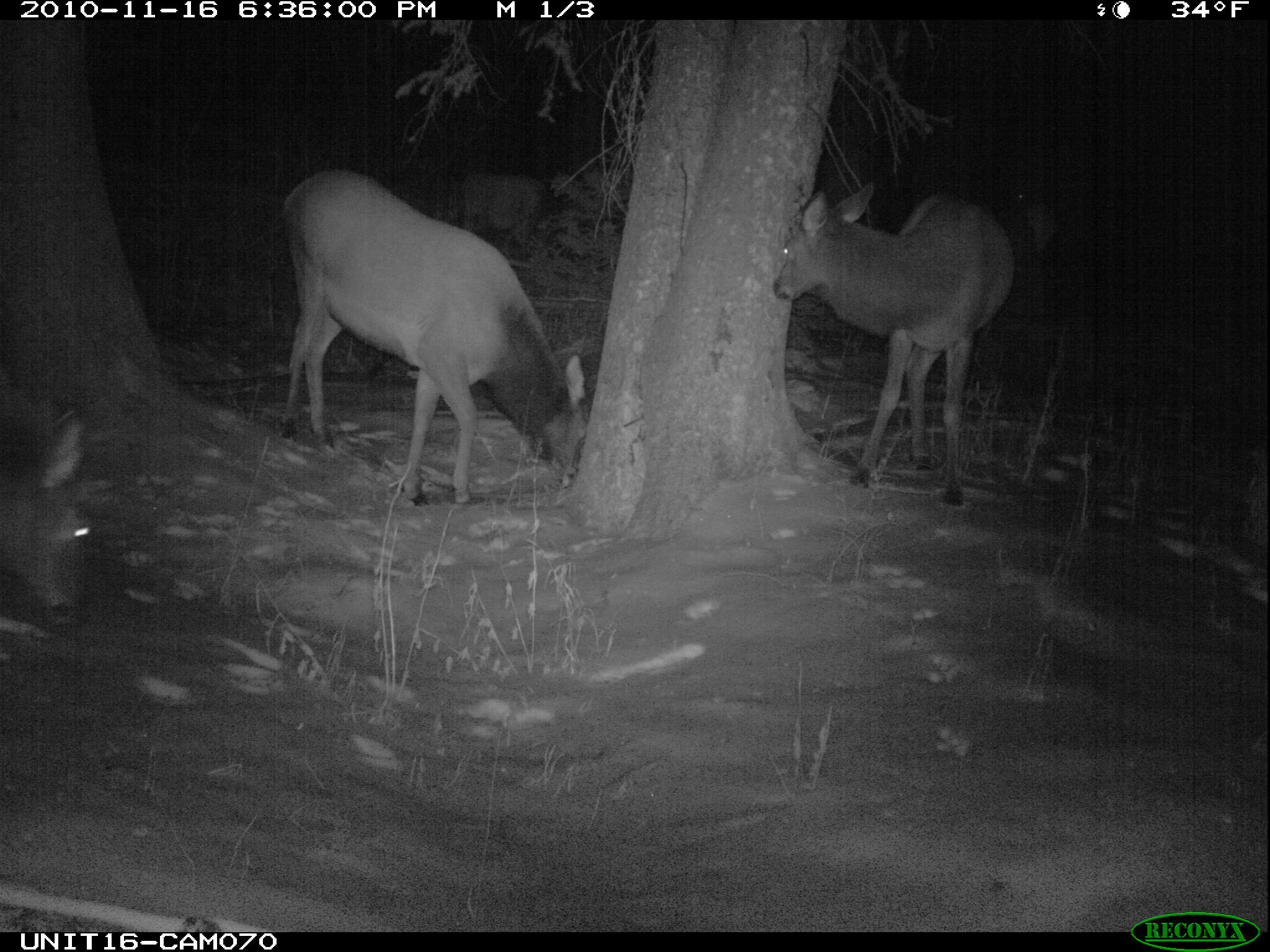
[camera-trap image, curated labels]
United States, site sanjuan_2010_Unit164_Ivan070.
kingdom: Animalia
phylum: Chordata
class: Mammalia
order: Artiodactyla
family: Cervidae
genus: Cervus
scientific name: Cervus elaphus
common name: red deer